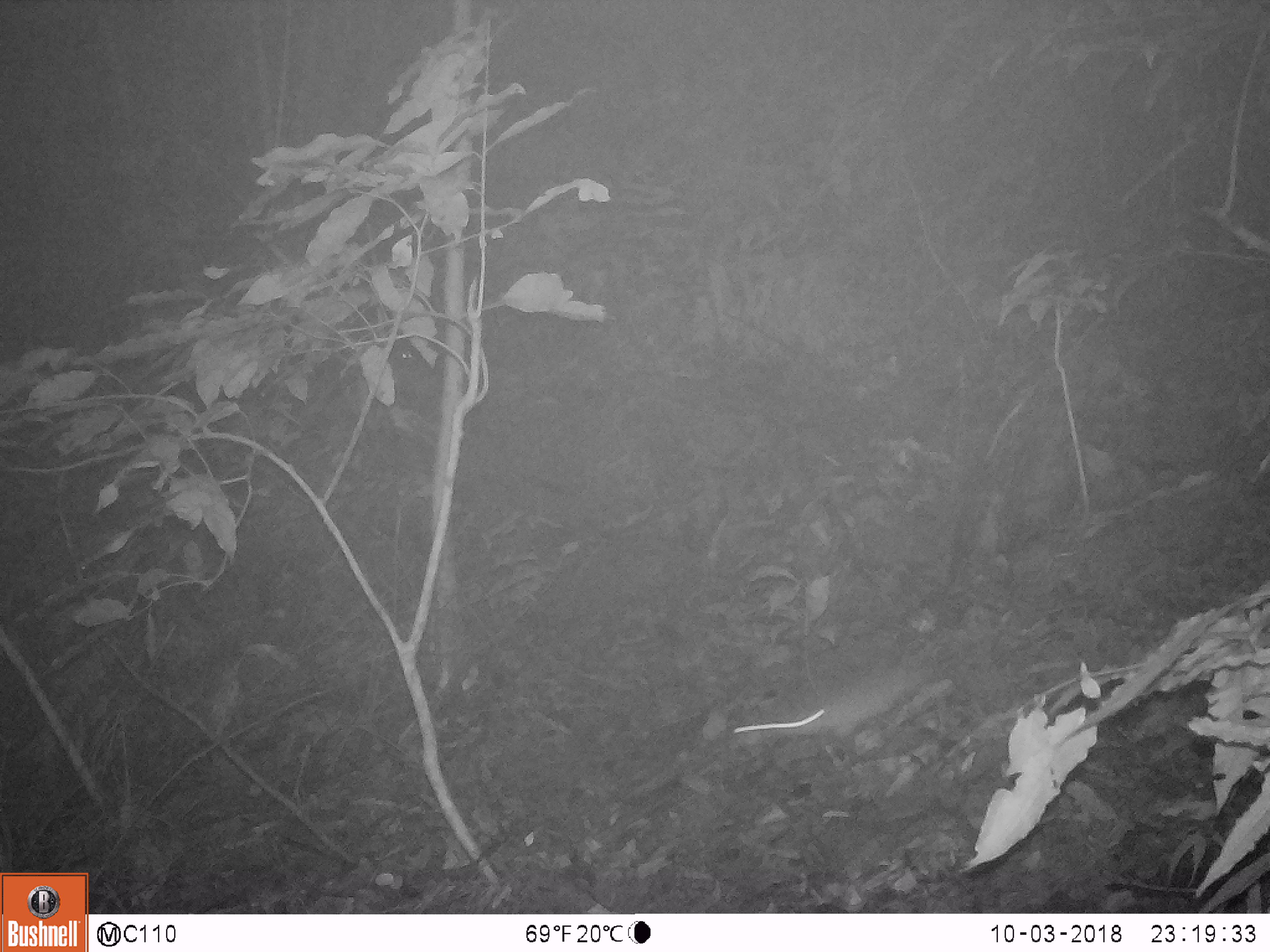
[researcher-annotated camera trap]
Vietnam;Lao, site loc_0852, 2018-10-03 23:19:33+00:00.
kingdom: Animalia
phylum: Chordata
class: Mammalia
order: Rodentia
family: Muridae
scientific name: Muridae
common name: old-world mice and rats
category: unidentified murid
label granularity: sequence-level